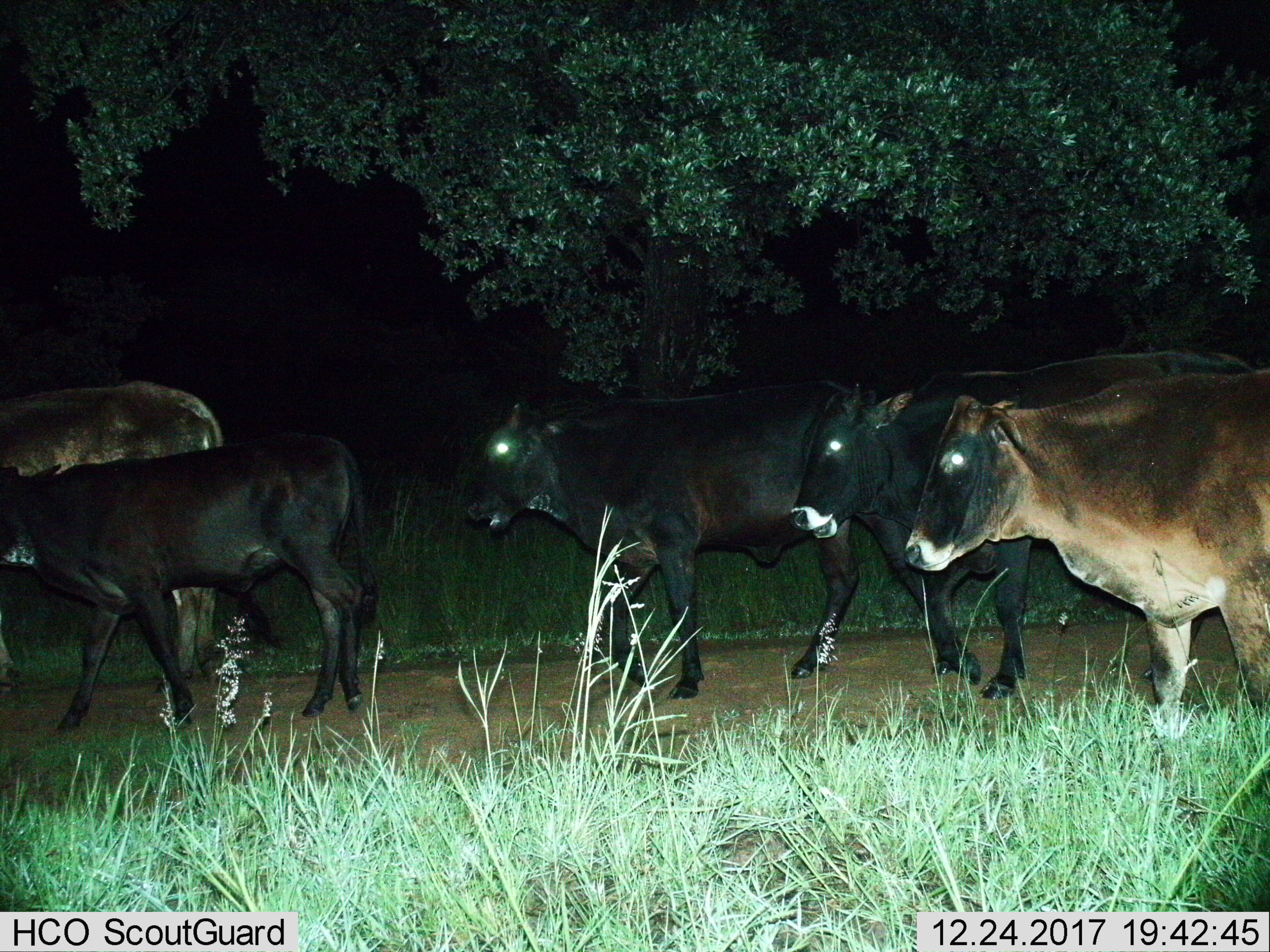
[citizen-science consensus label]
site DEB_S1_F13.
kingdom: Animalia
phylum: Chordata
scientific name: Vertebrata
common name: domestic animal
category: domesticanimal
Domesticanimal (domestic animal) (Vertebrata), count 5. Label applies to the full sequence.